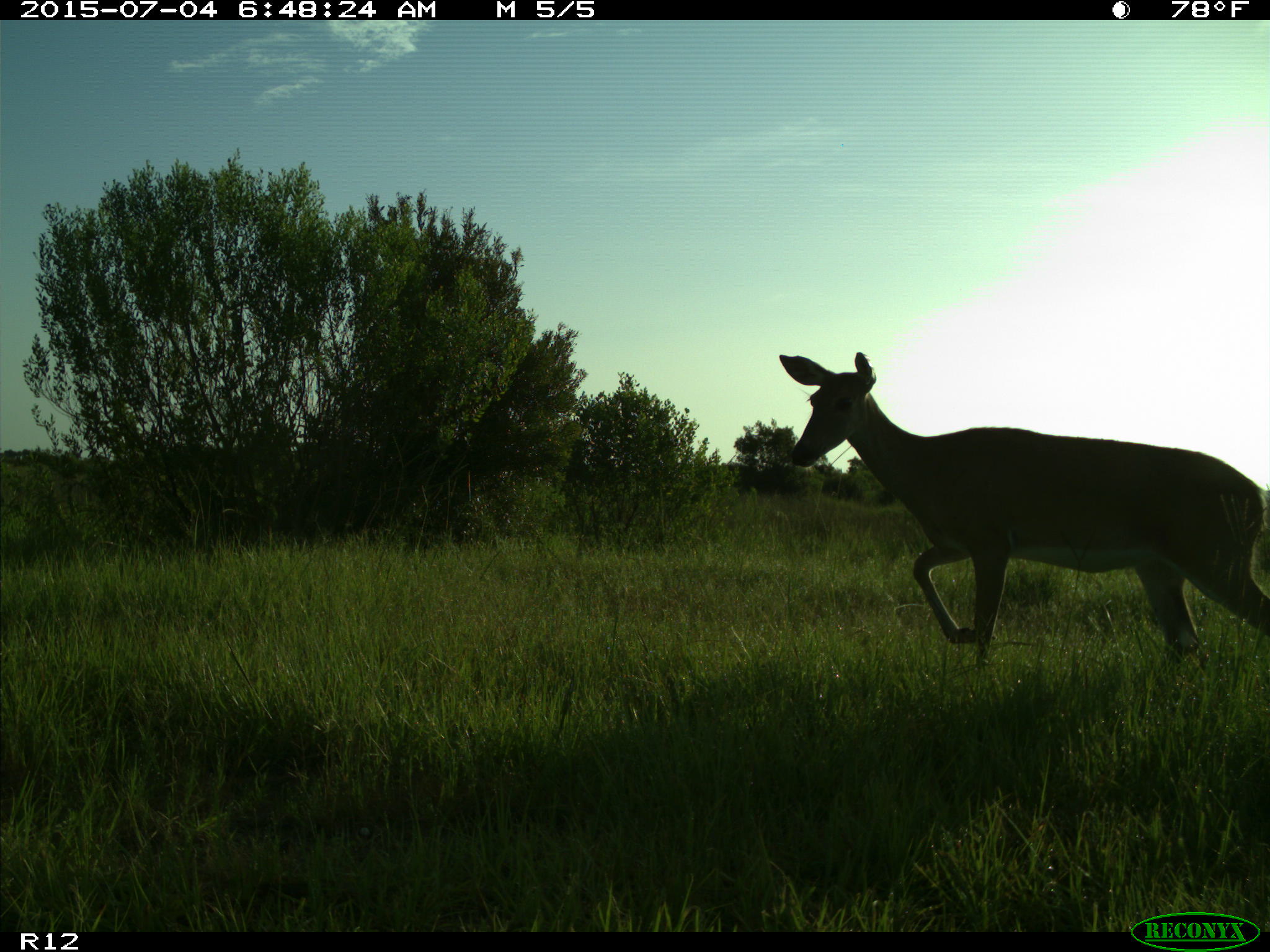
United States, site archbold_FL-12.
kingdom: Animalia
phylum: Chordata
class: Mammalia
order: Artiodactyla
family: Cervidae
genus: Odocoileus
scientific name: Odocoileus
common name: deer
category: unidentified deer